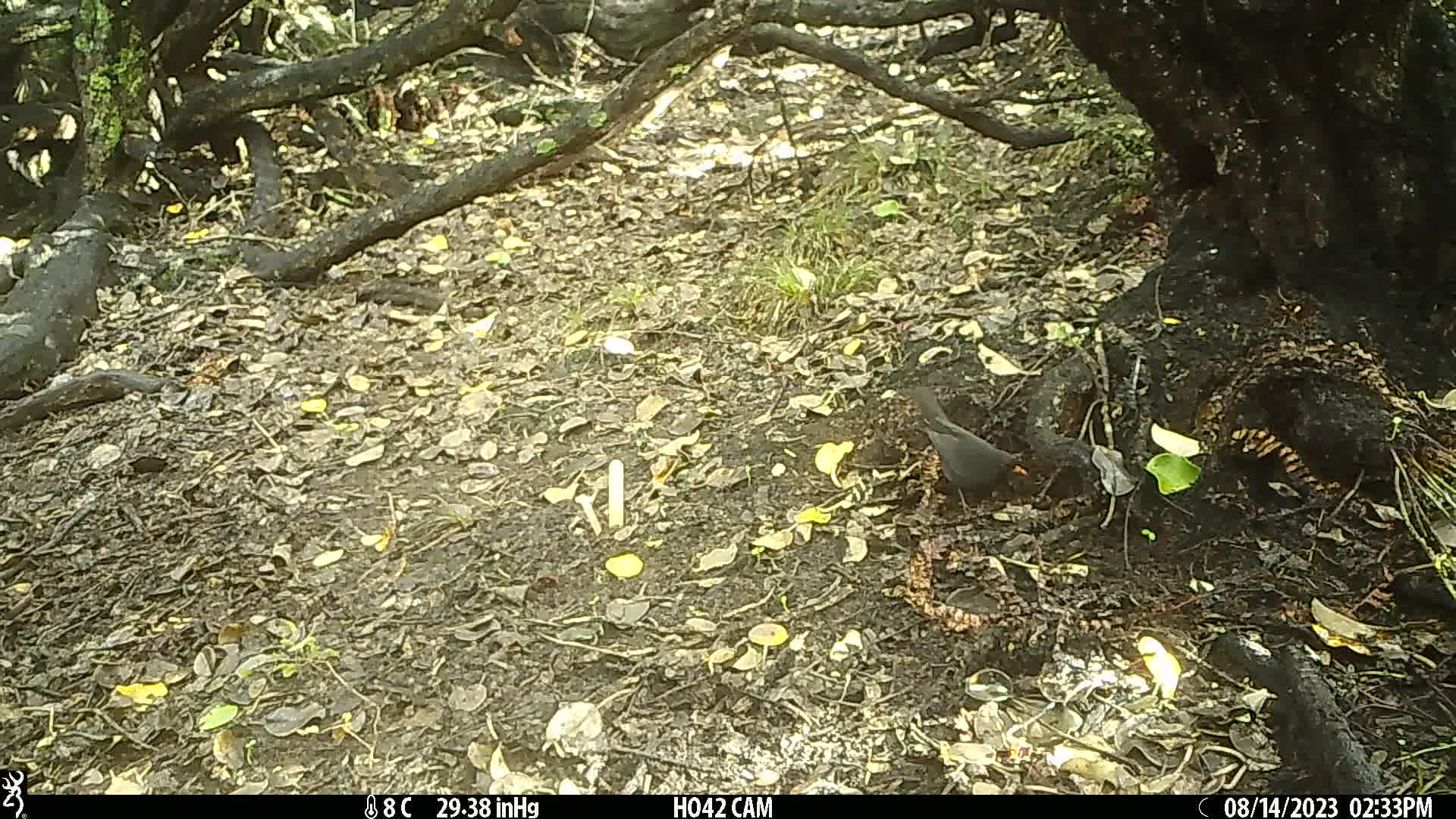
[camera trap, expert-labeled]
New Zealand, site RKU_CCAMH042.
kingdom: Animalia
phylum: Chordata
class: Aves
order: Passeriformes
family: Turdidae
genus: Turdus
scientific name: Turdus merula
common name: eurasian blackbird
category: blackbird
Blackbird (eurasian blackbird) (Turdus merula).